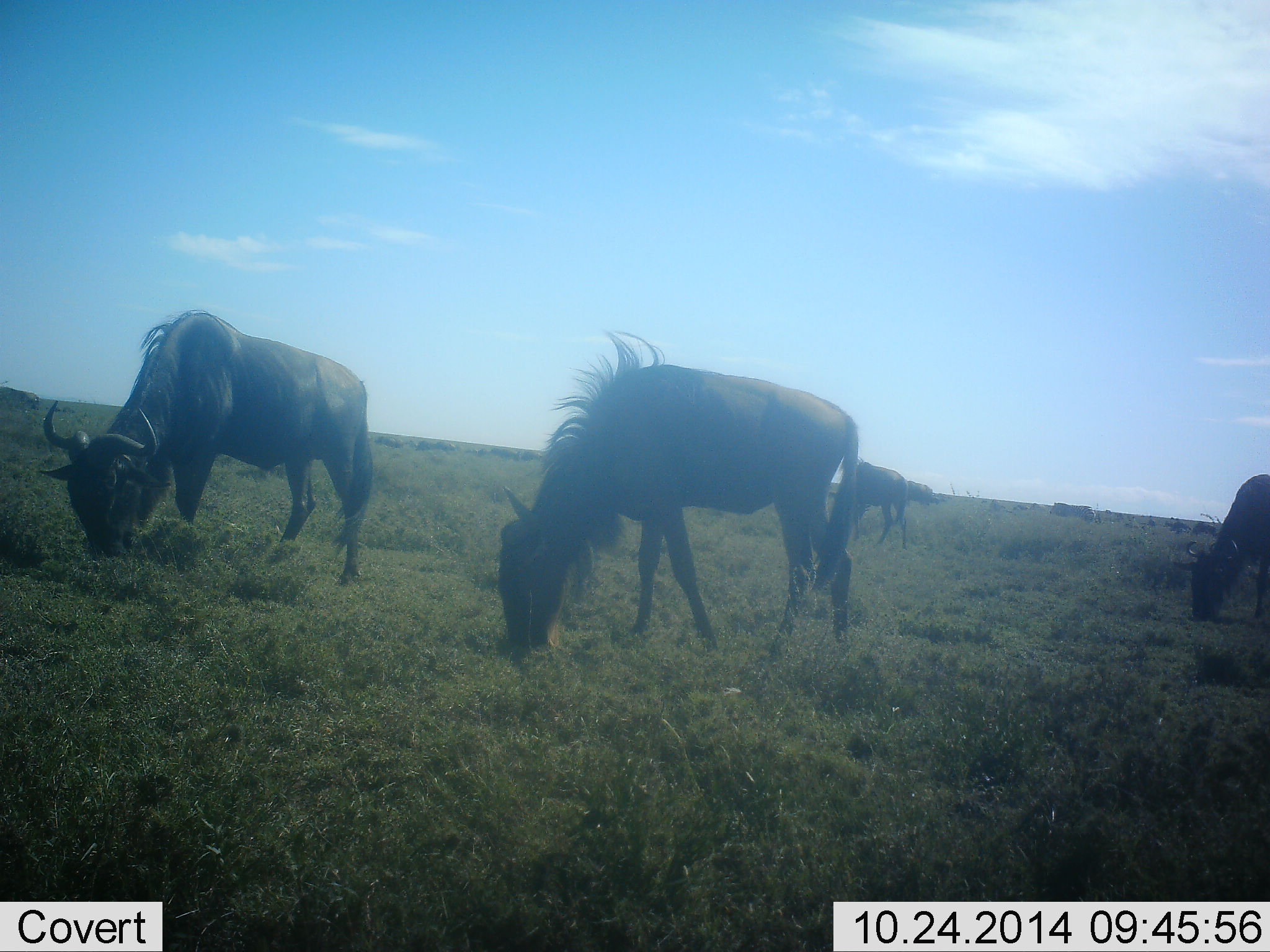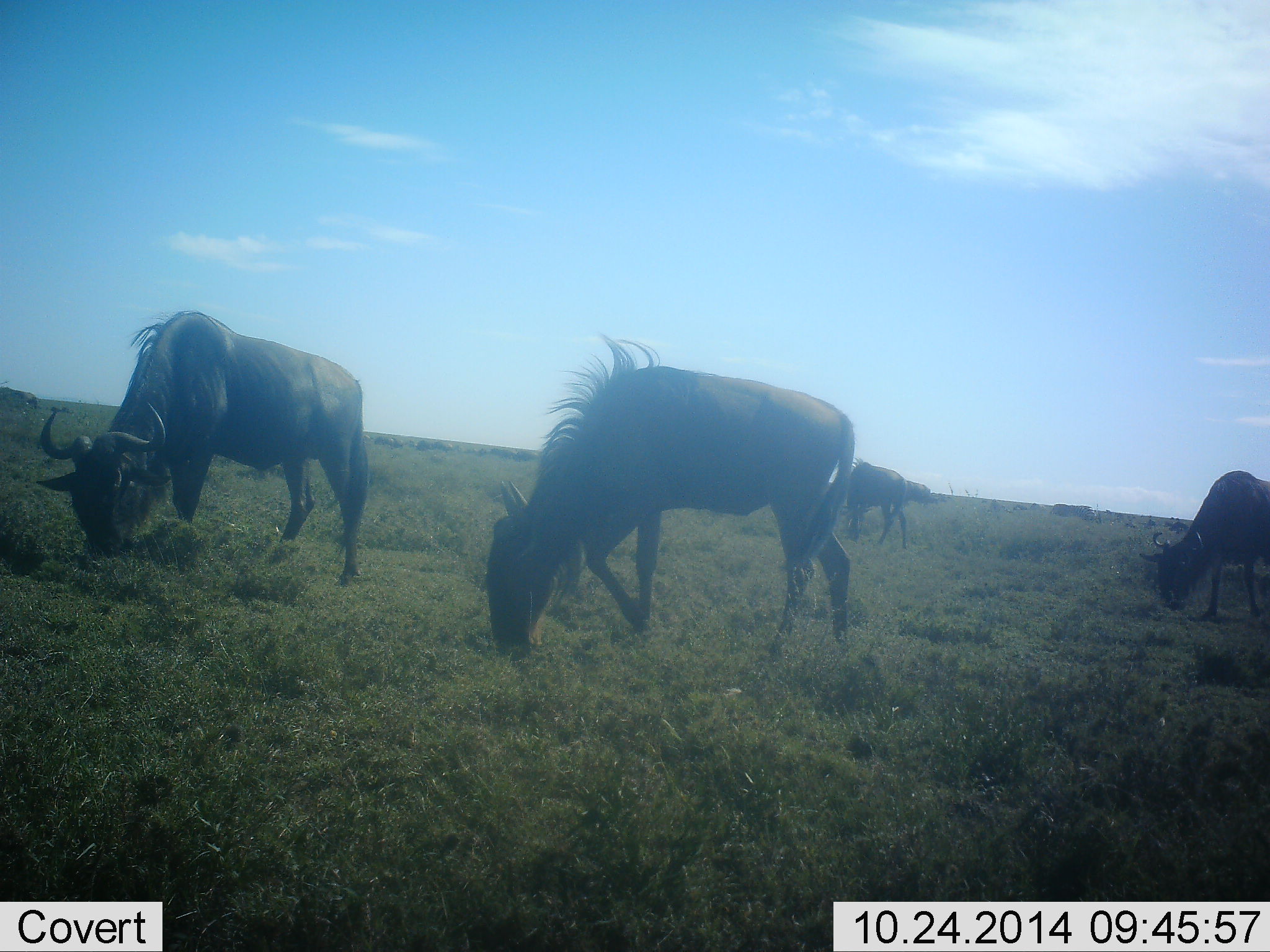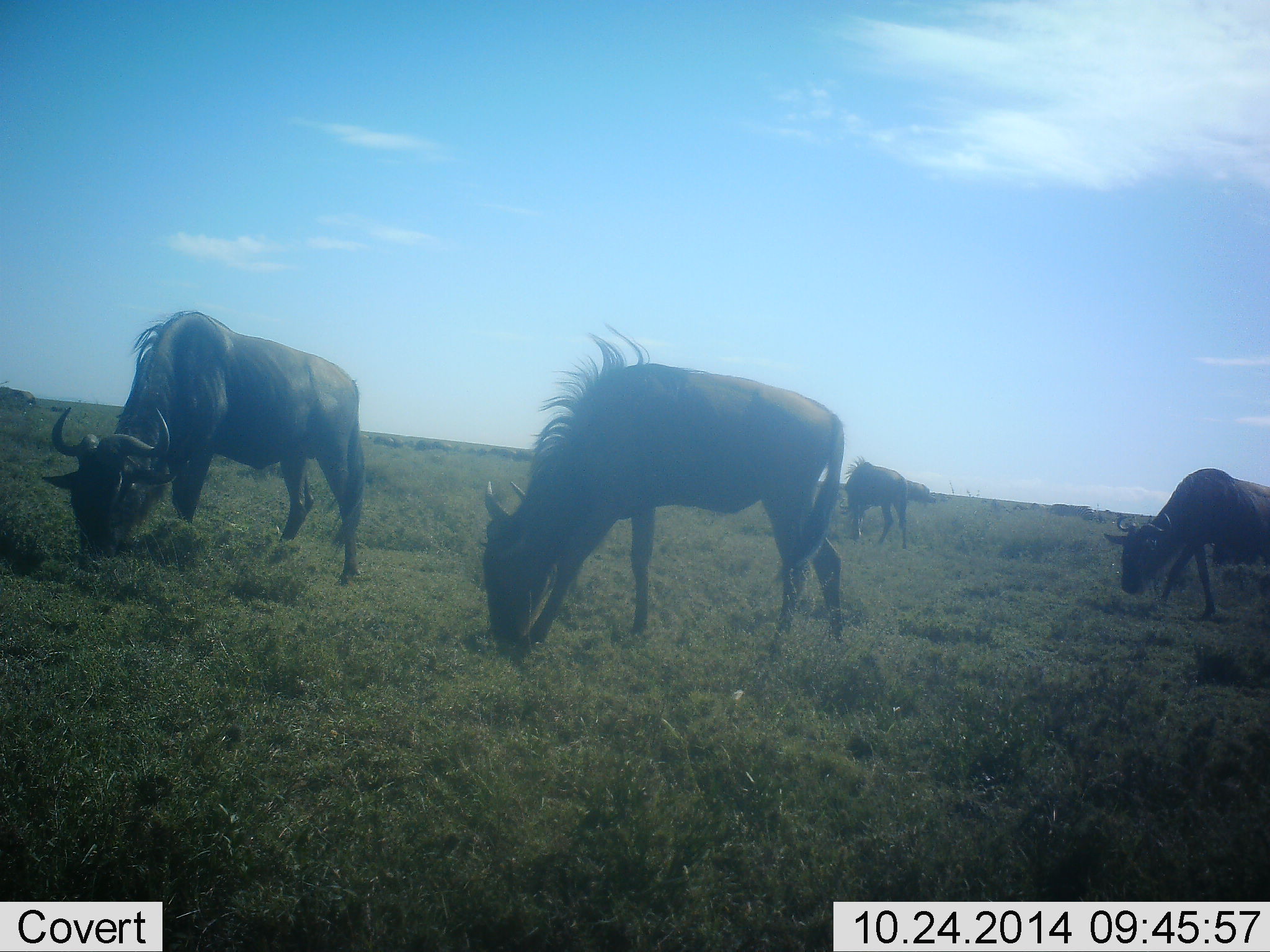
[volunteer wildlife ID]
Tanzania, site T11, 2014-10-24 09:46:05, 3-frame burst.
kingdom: Animalia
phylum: Chordata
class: Mammalia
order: Artiodactyla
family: Bovidae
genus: Connochaetes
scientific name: Connochaetes taurinus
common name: blue wildebeest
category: wildebeest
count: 4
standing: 50%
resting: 0%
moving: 10%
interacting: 0%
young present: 0%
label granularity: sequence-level